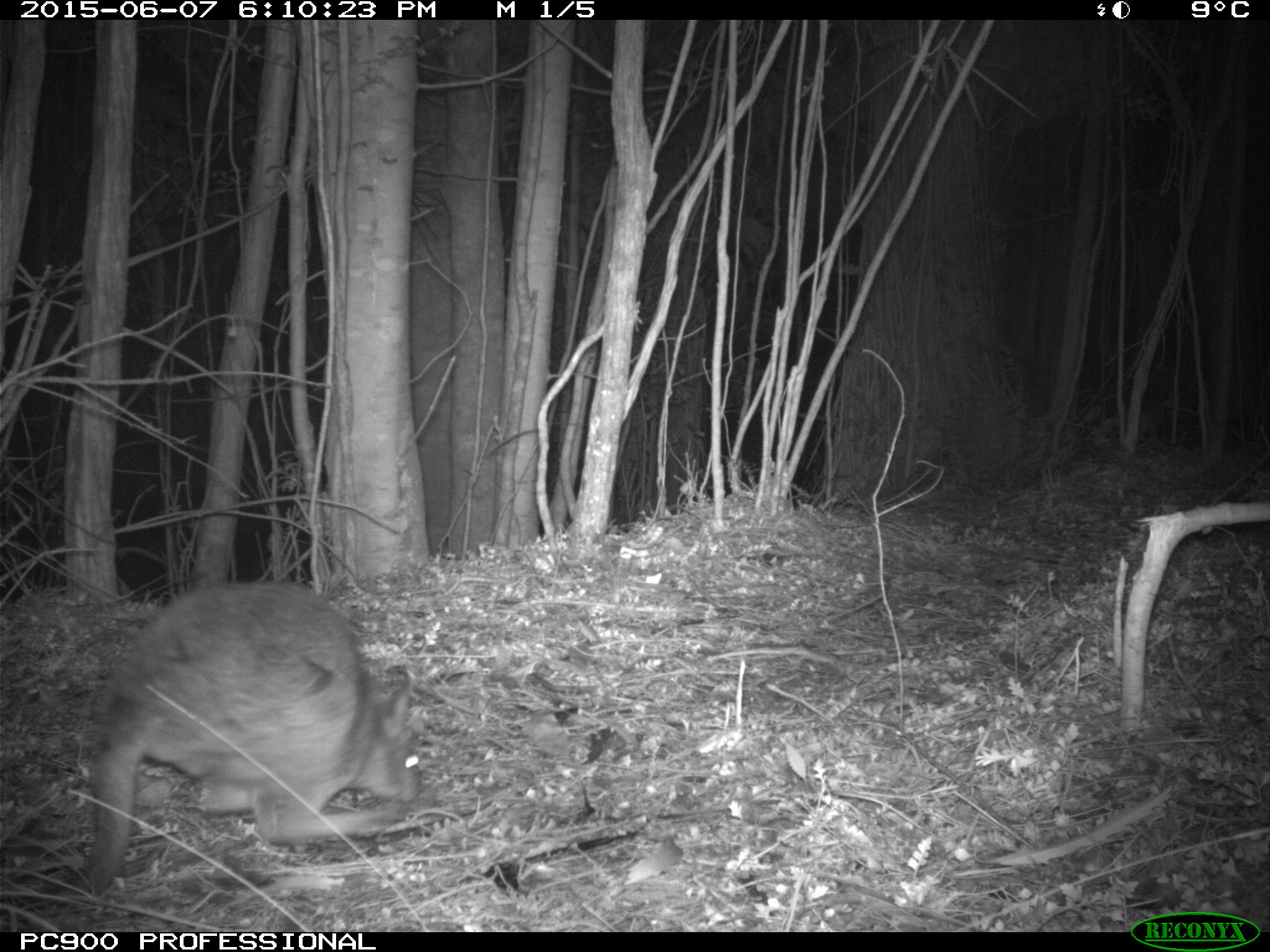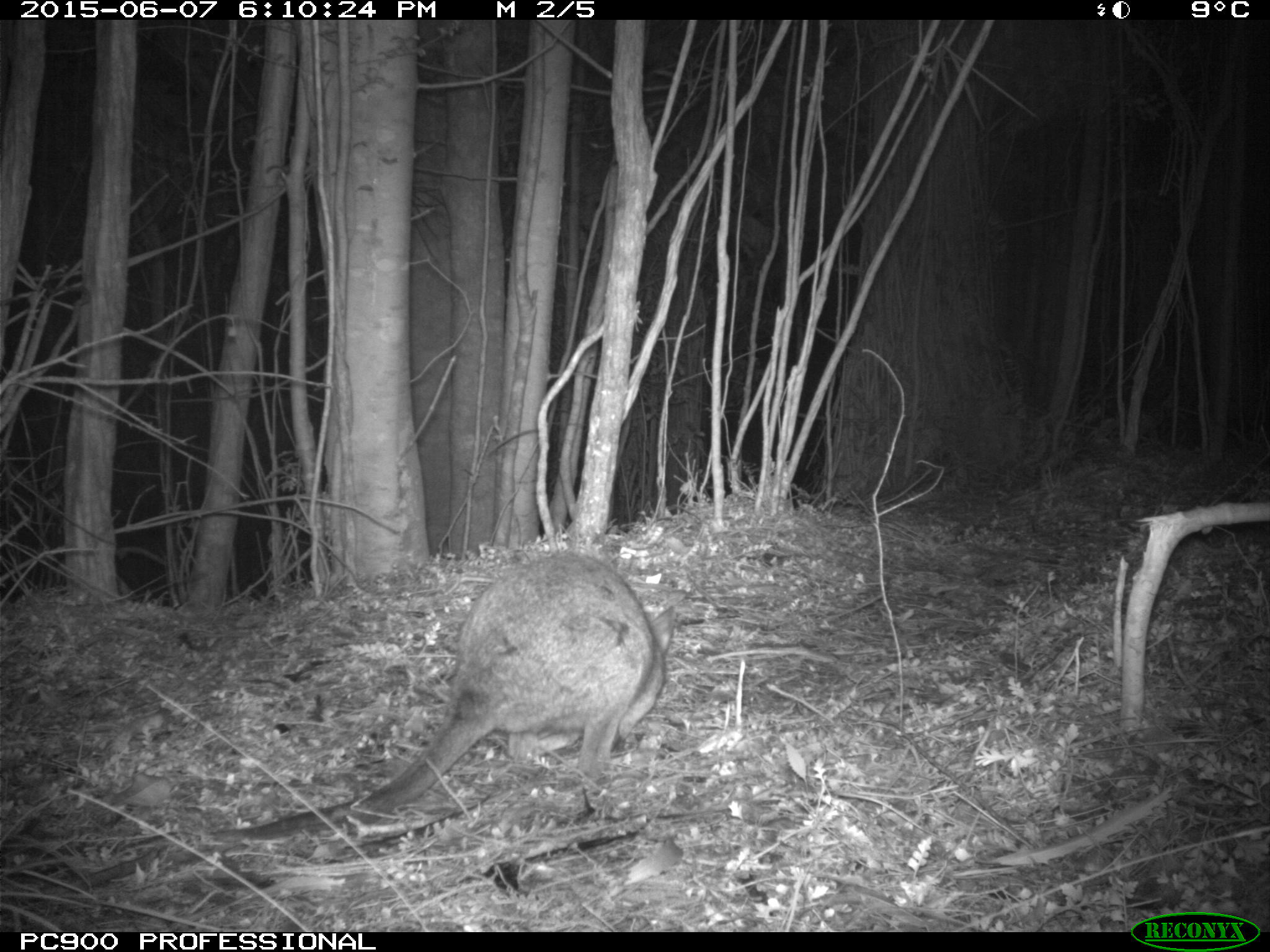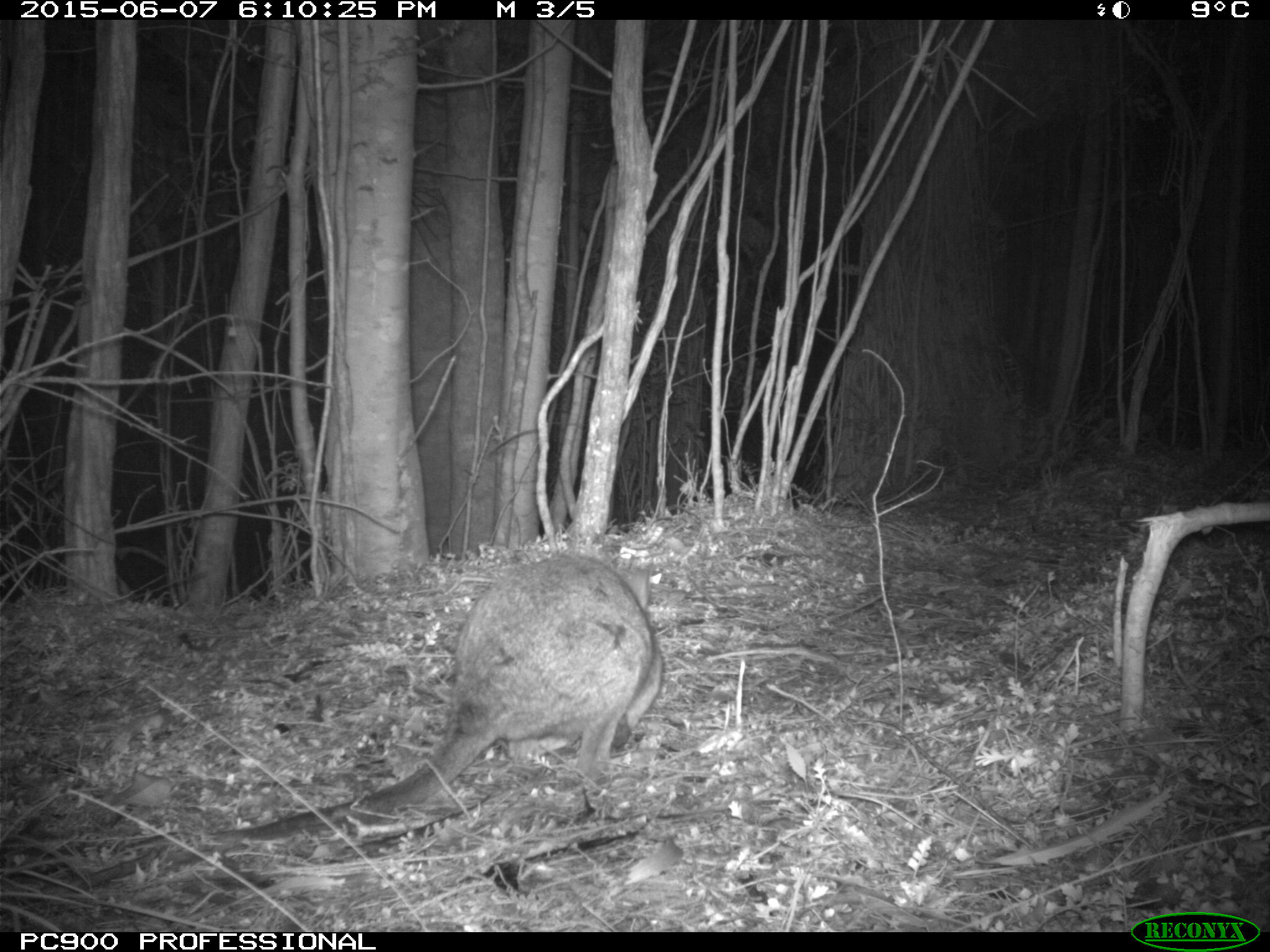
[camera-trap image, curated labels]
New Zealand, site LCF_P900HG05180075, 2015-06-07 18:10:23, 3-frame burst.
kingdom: Animalia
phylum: Chordata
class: Mammalia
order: Diprotodontia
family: Macropodidae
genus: Notamacropus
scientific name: Notamacropus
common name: wallaby